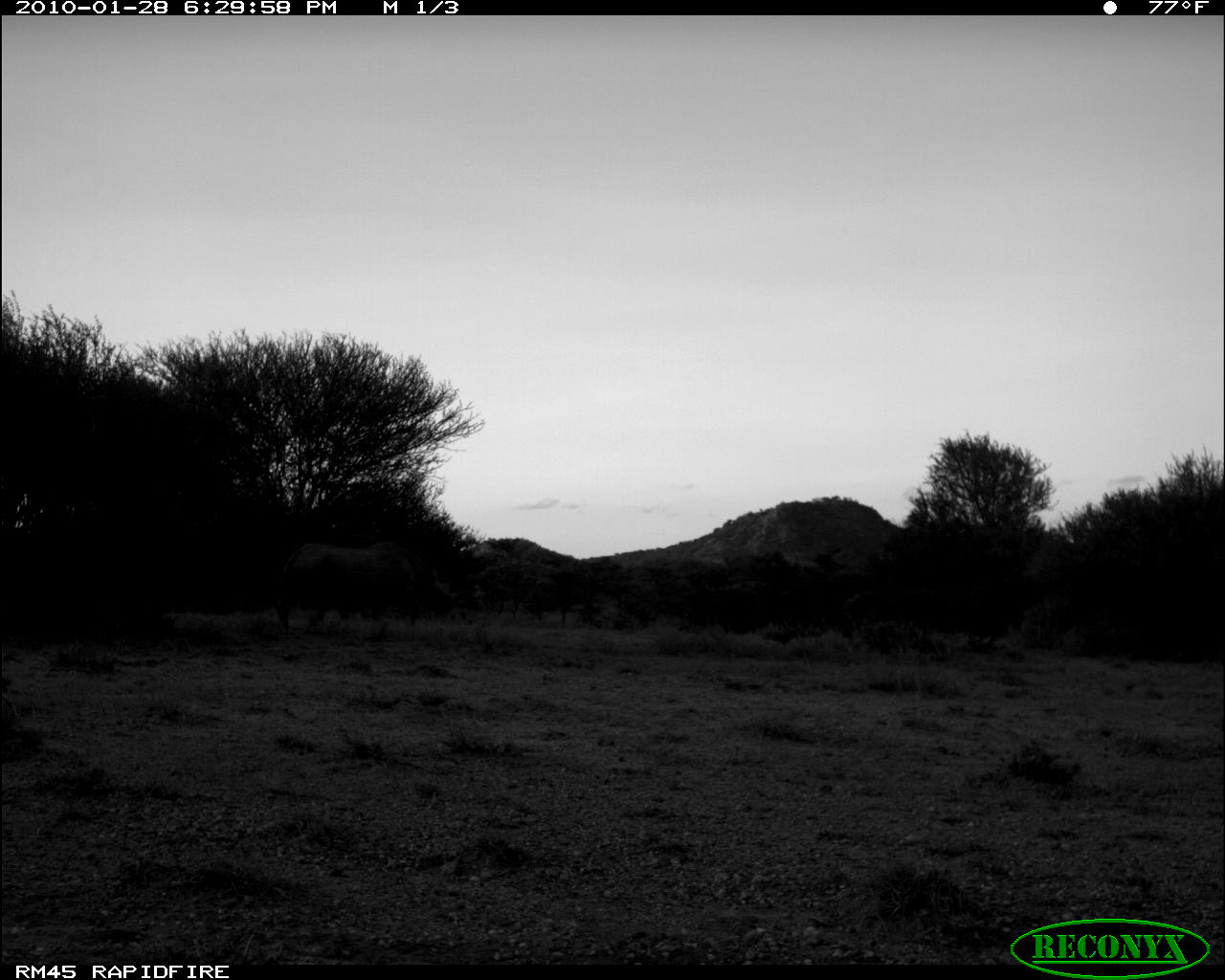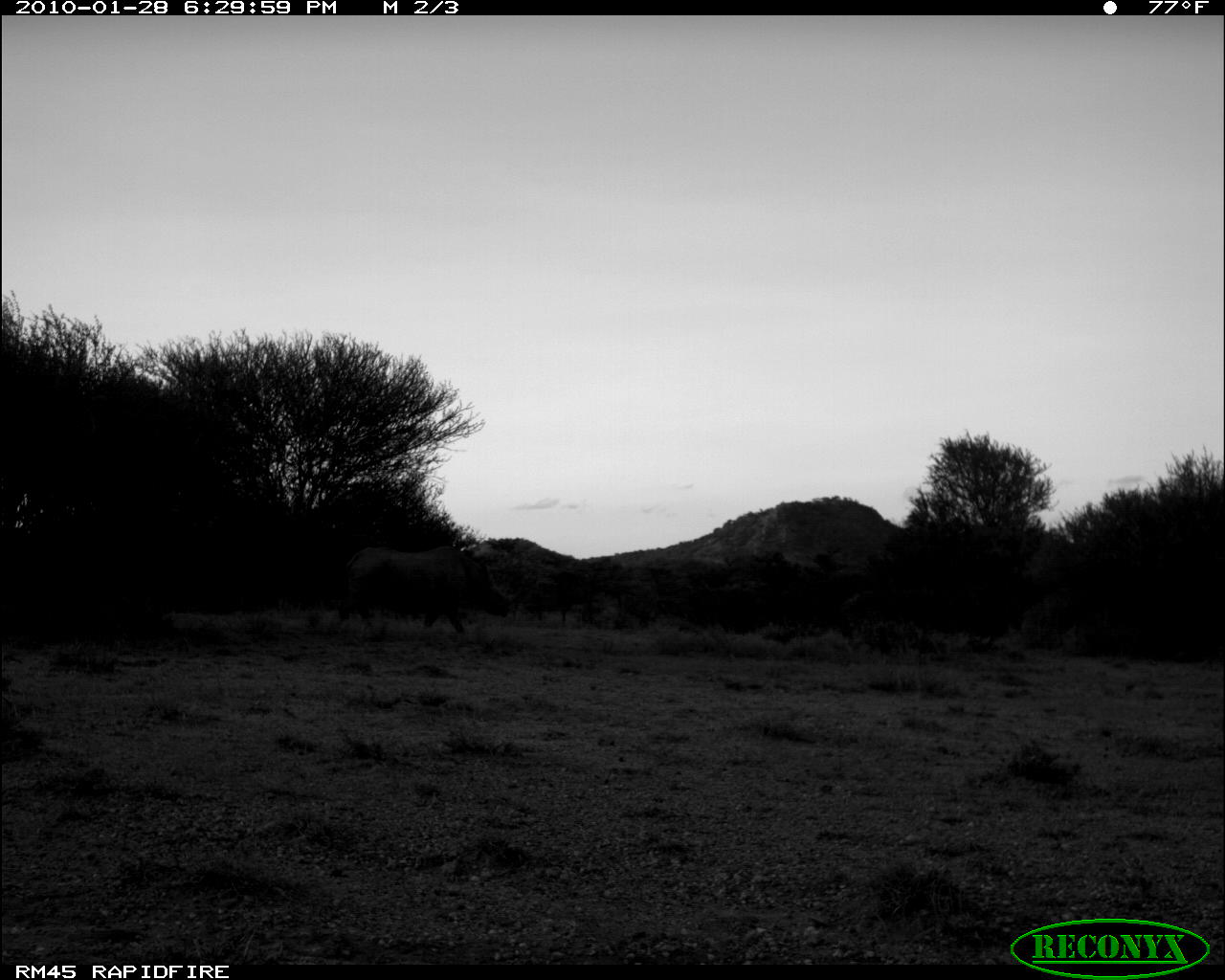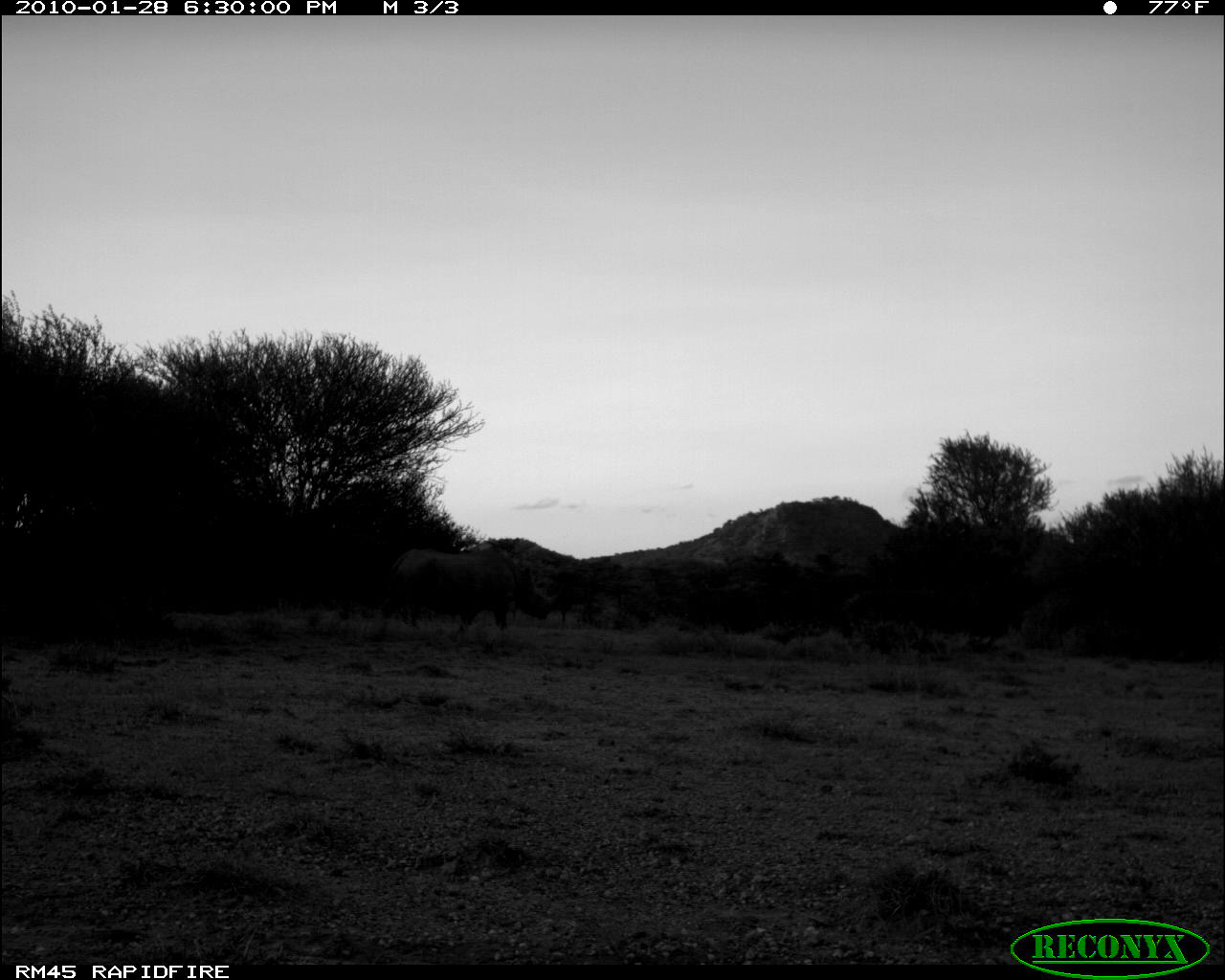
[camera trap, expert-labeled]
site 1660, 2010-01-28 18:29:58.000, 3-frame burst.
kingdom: Animalia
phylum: Chordata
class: Mammalia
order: Perissodactyla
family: Rhinocerotidae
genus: Diceros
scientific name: Diceros bicornis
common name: black rhinoceros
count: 1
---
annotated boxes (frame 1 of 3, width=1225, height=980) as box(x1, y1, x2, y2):
diceros bicornis: box(277, 542, 462, 630)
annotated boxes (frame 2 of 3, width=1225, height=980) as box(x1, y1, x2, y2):
diceros bicornis: box(336, 542, 513, 633)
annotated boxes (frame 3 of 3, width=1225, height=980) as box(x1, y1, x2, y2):
diceros bicornis: box(379, 543, 556, 635)